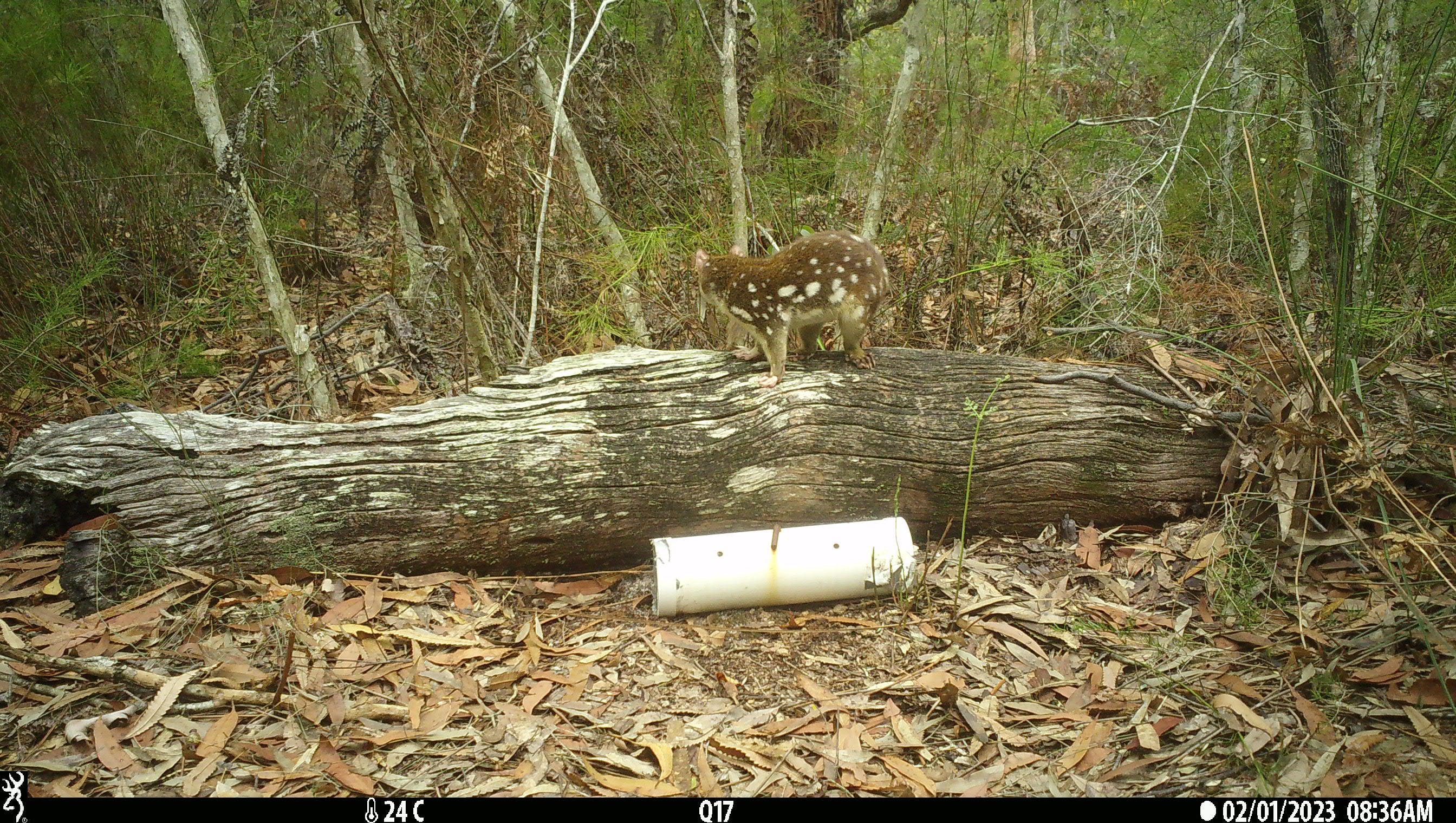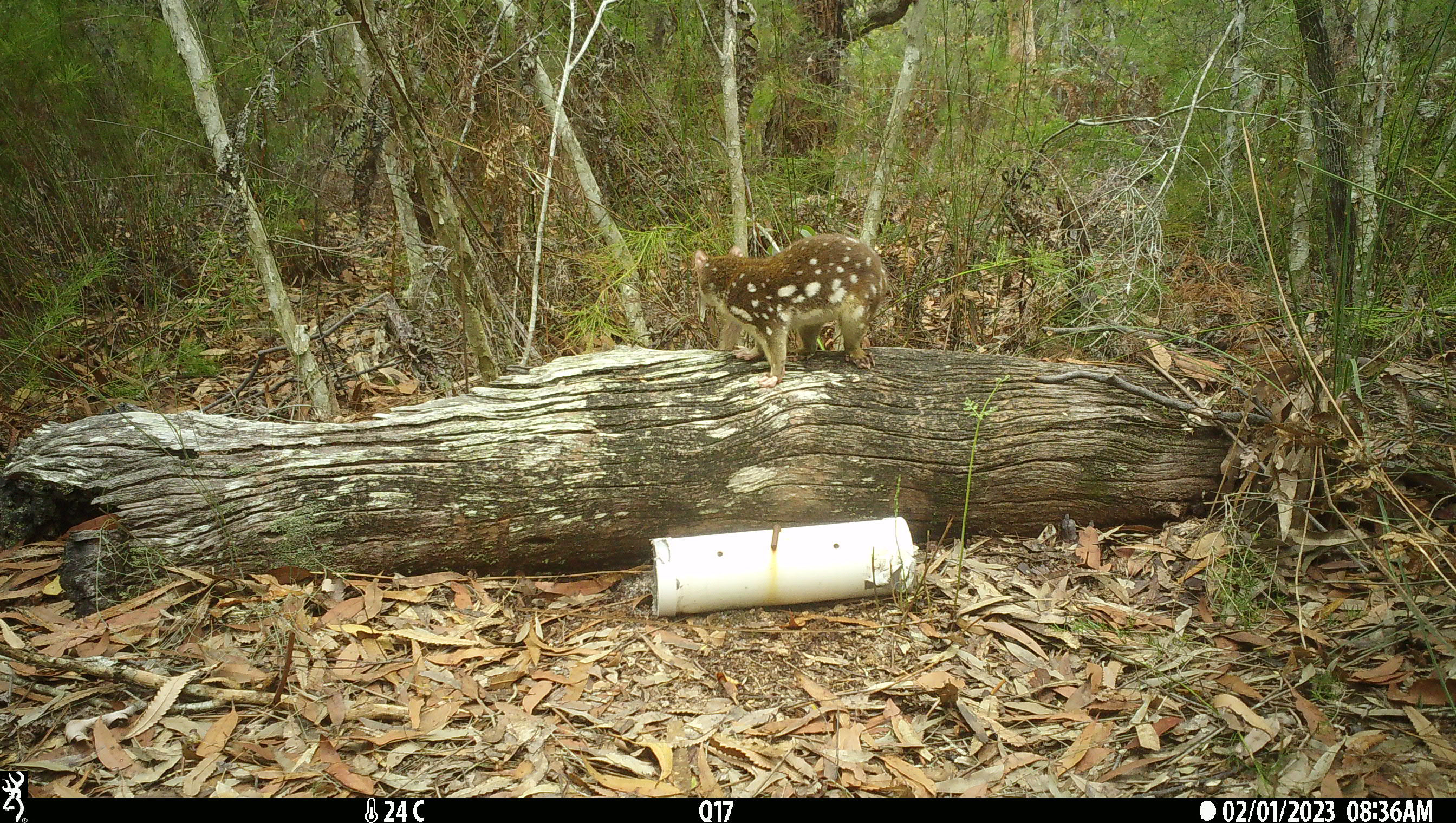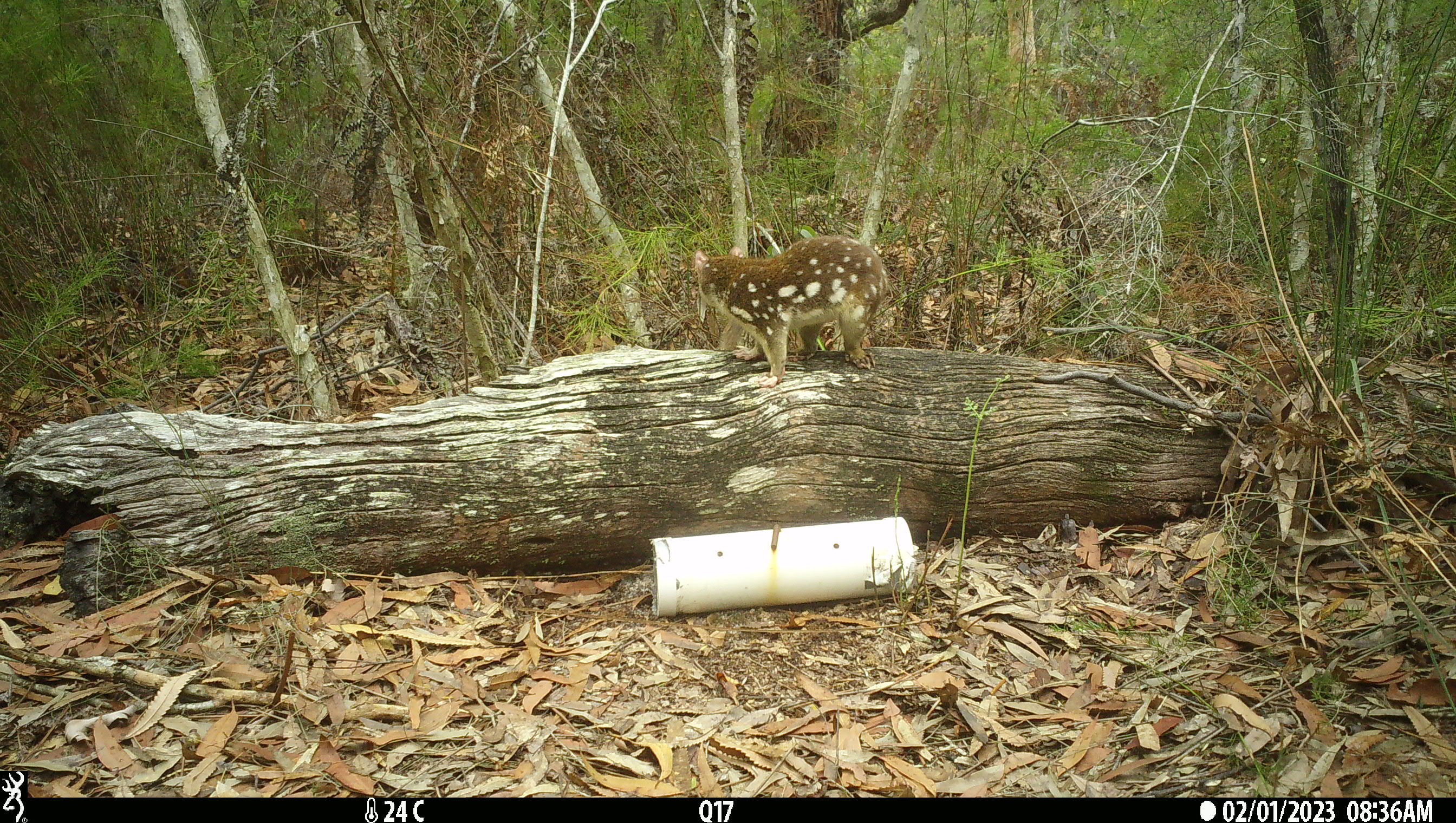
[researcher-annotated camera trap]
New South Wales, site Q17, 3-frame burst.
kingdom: Animalia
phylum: Chordata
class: Mammalia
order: Dasyuromorphia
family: Dasyuridae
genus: Dasyurus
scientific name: Dasyurus maculatus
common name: spotted-tailed quoll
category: quoll